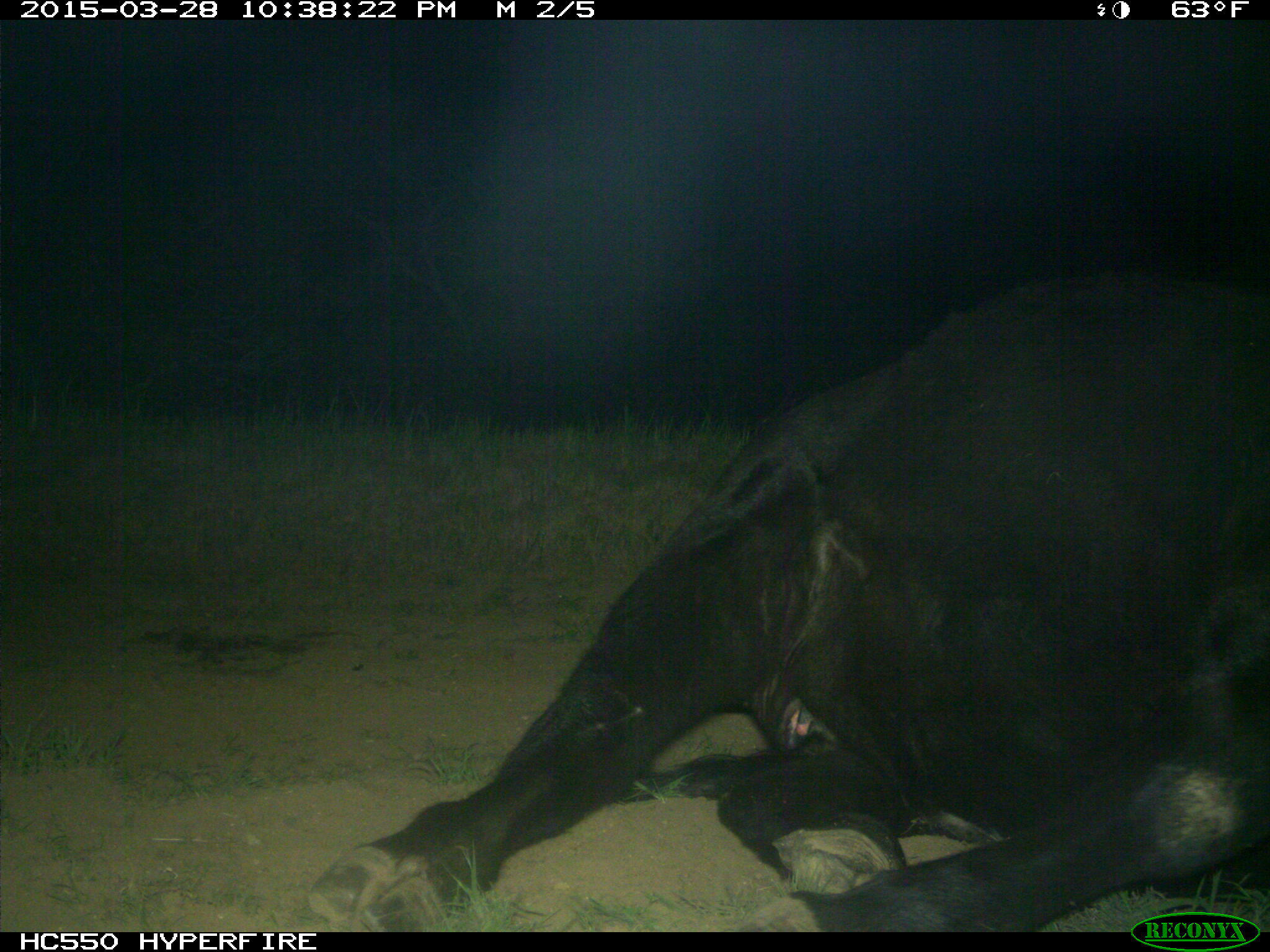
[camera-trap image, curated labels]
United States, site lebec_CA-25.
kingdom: Animalia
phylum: Chordata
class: Mammalia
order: Artiodactyla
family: Bovidae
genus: Bos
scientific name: Bos taurus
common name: domestic cow